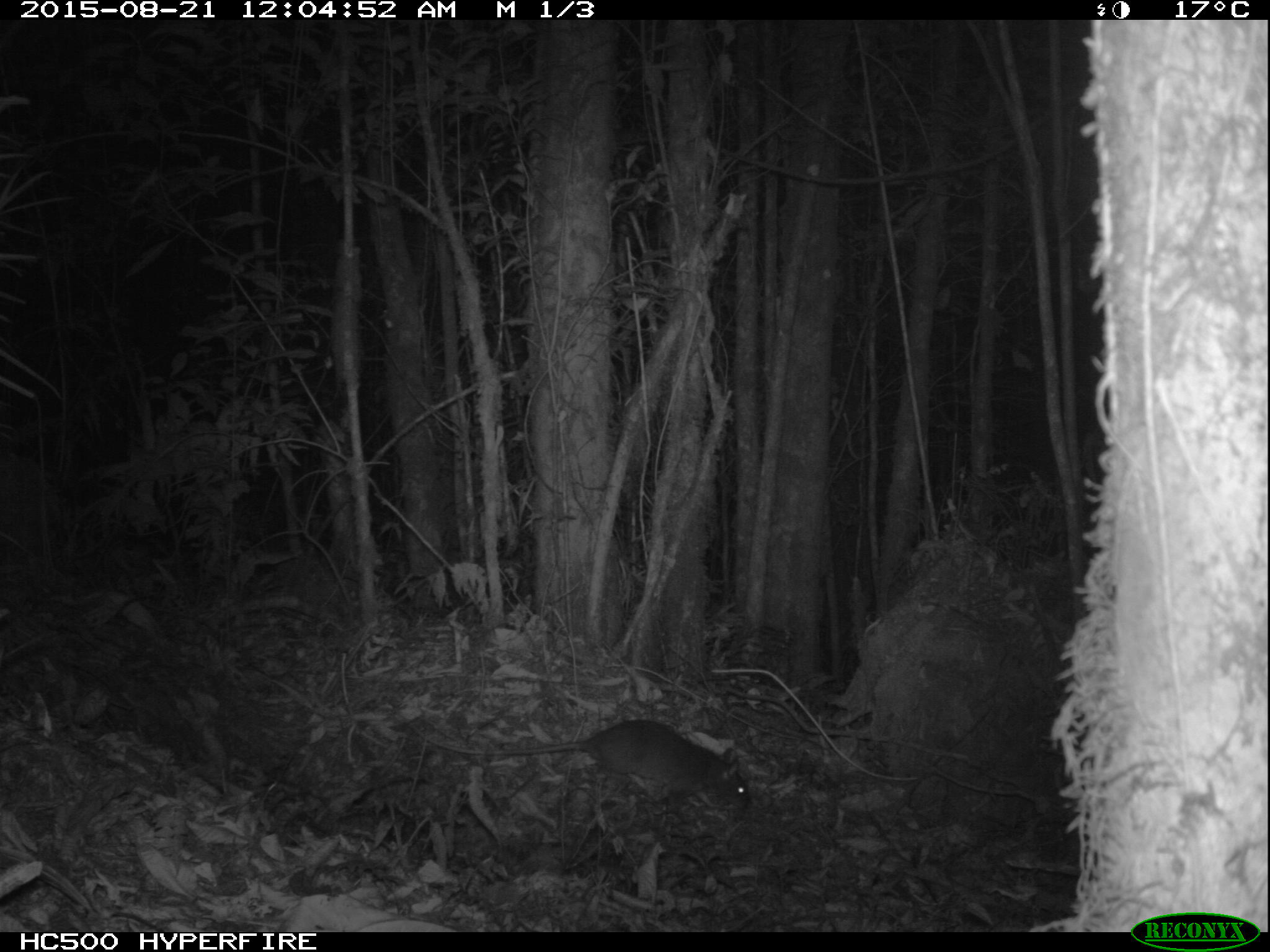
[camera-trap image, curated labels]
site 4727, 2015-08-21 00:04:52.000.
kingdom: Animalia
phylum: Chordata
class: Mammalia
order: Rodentia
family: Nesomyidae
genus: Cricetomys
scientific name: Cricetomys gambianus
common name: african giant pouched rat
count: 1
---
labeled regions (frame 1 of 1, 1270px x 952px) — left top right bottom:
cricetomys gambianus: 409 719 750 813